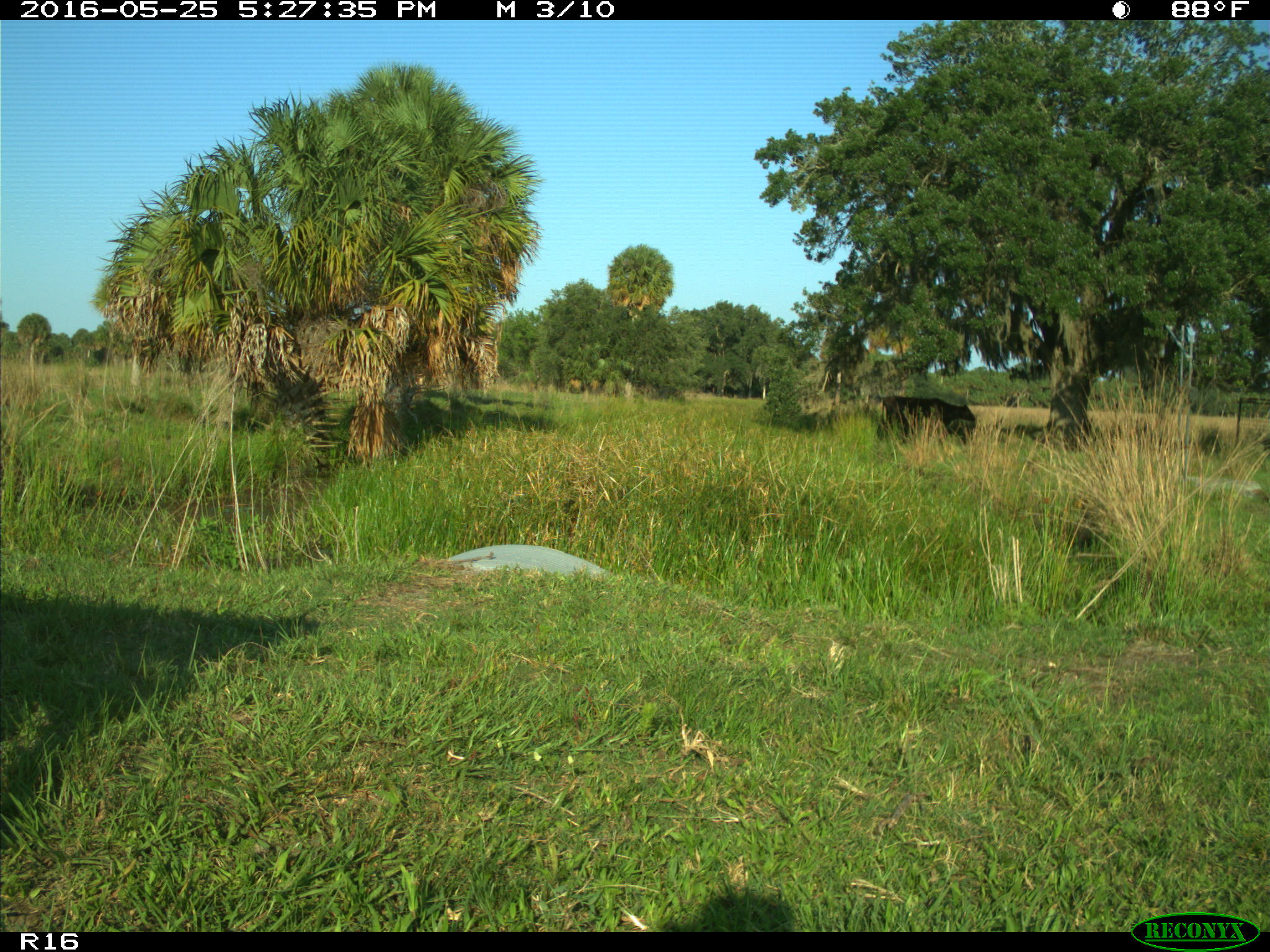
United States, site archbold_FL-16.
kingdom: Animalia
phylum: Chordata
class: Mammalia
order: Artiodactyla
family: Bovidae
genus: Bos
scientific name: Bos taurus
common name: domestic cow